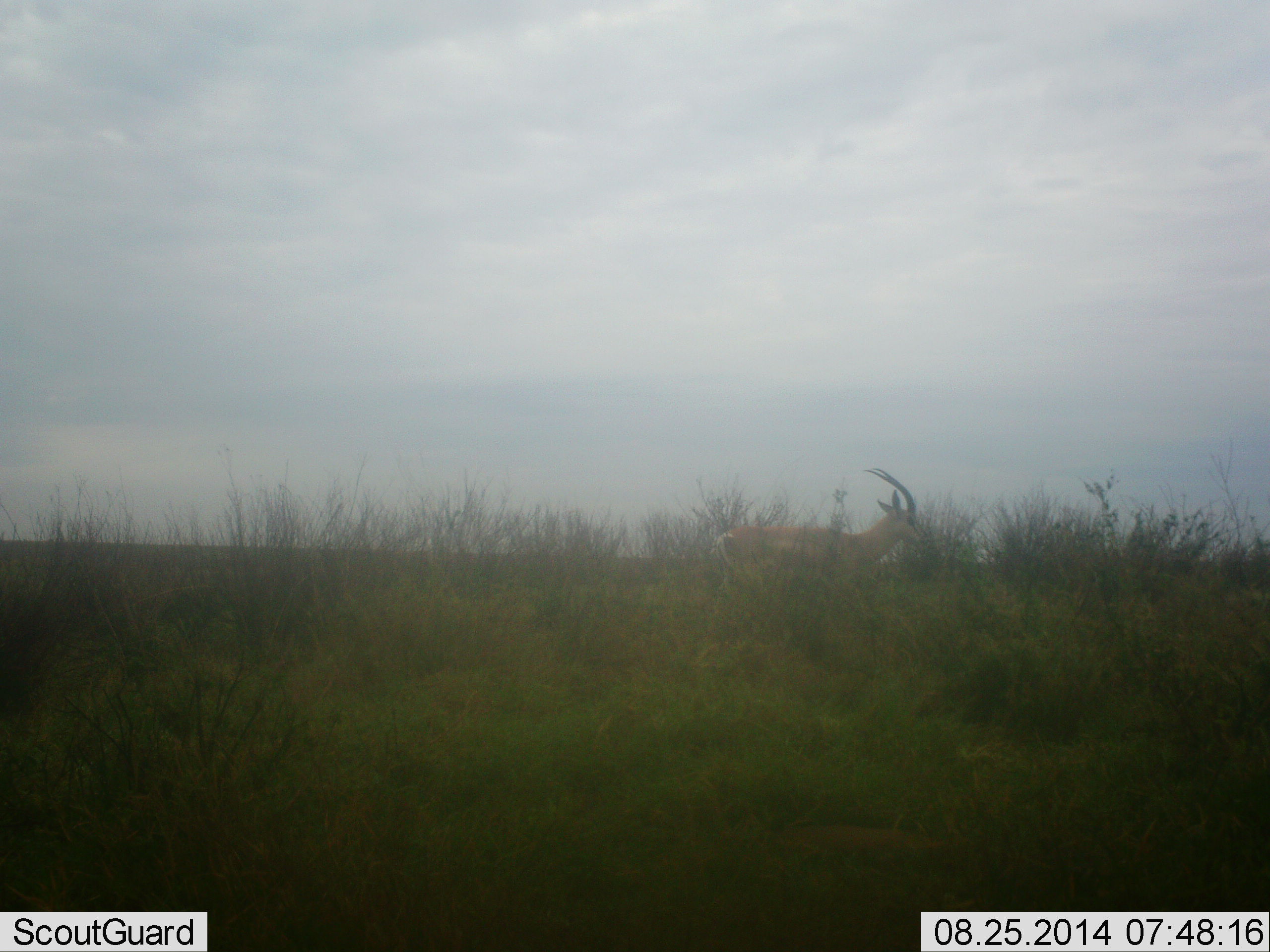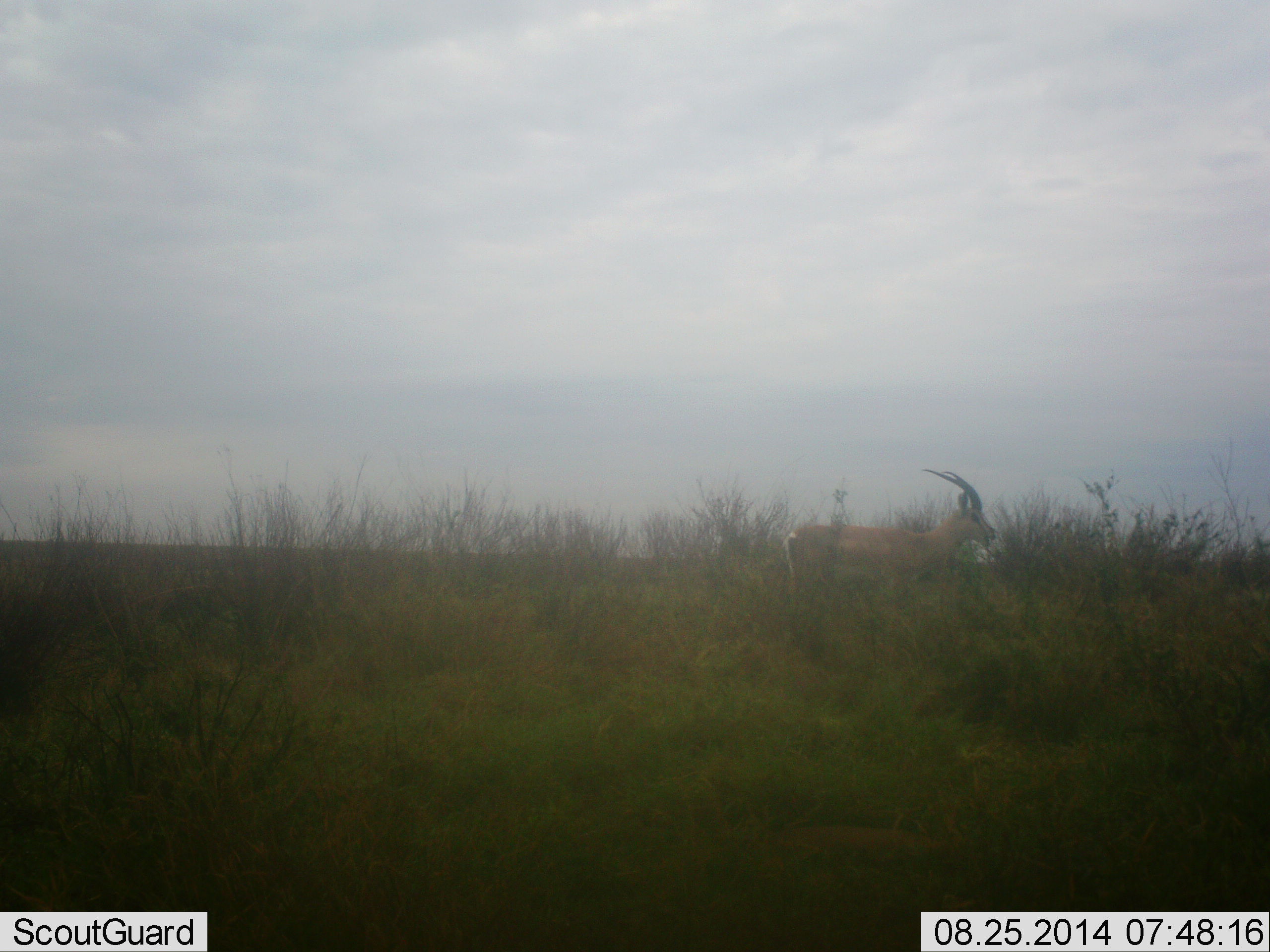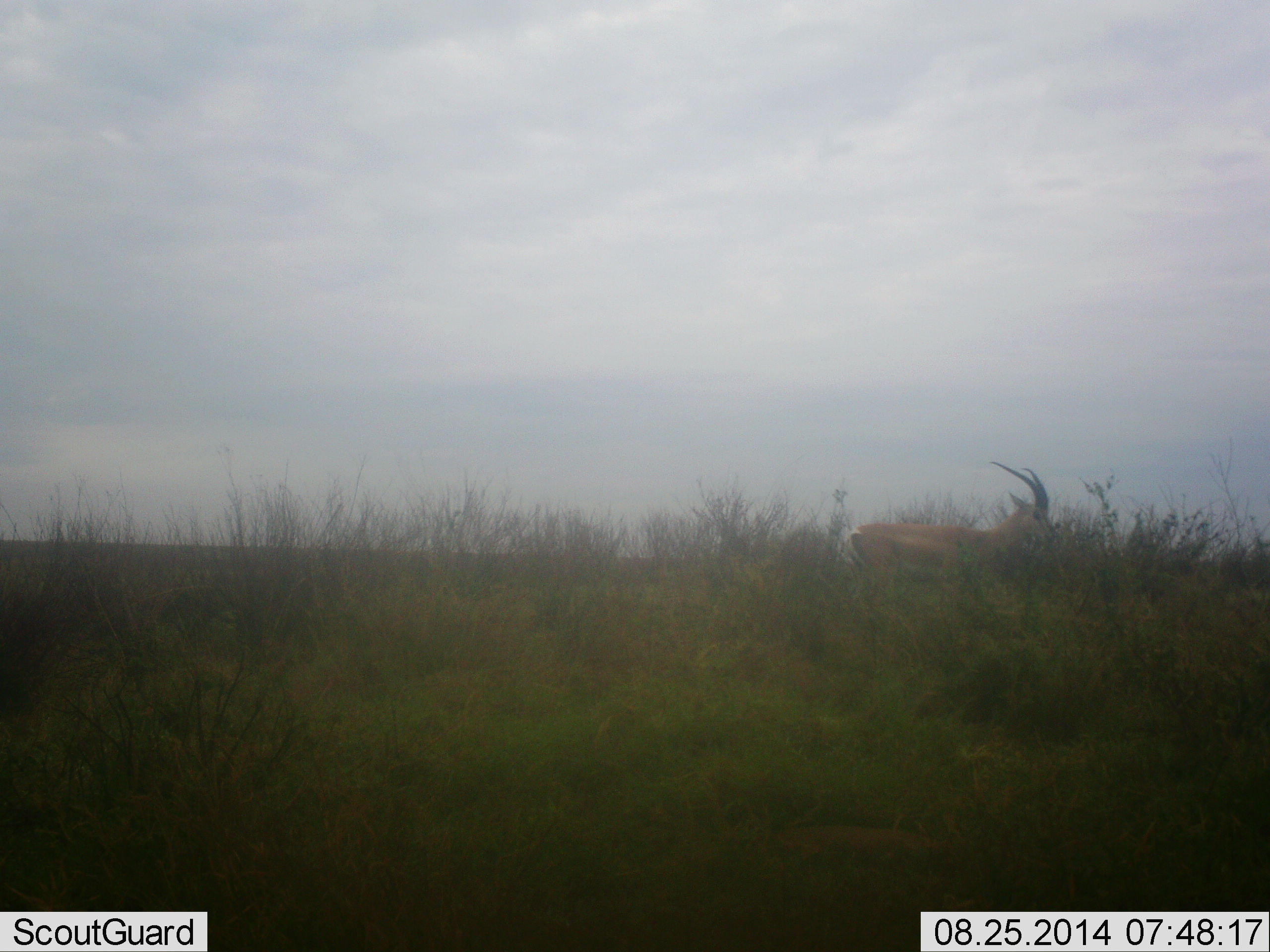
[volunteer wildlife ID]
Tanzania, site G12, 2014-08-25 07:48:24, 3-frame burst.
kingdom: Animalia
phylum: Chordata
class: Mammalia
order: Artiodactyla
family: Bovidae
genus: Nanger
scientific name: Nanger granti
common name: grant's gazelle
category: gazellegrants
Gazellegrants (grant's gazelle) (Nanger granti), count 1. Behavior (volunteer vote fractions): standing 20%, resting 0%, moving 90%, interacting 0%. Young present (vote fraction): 0%. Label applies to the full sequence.